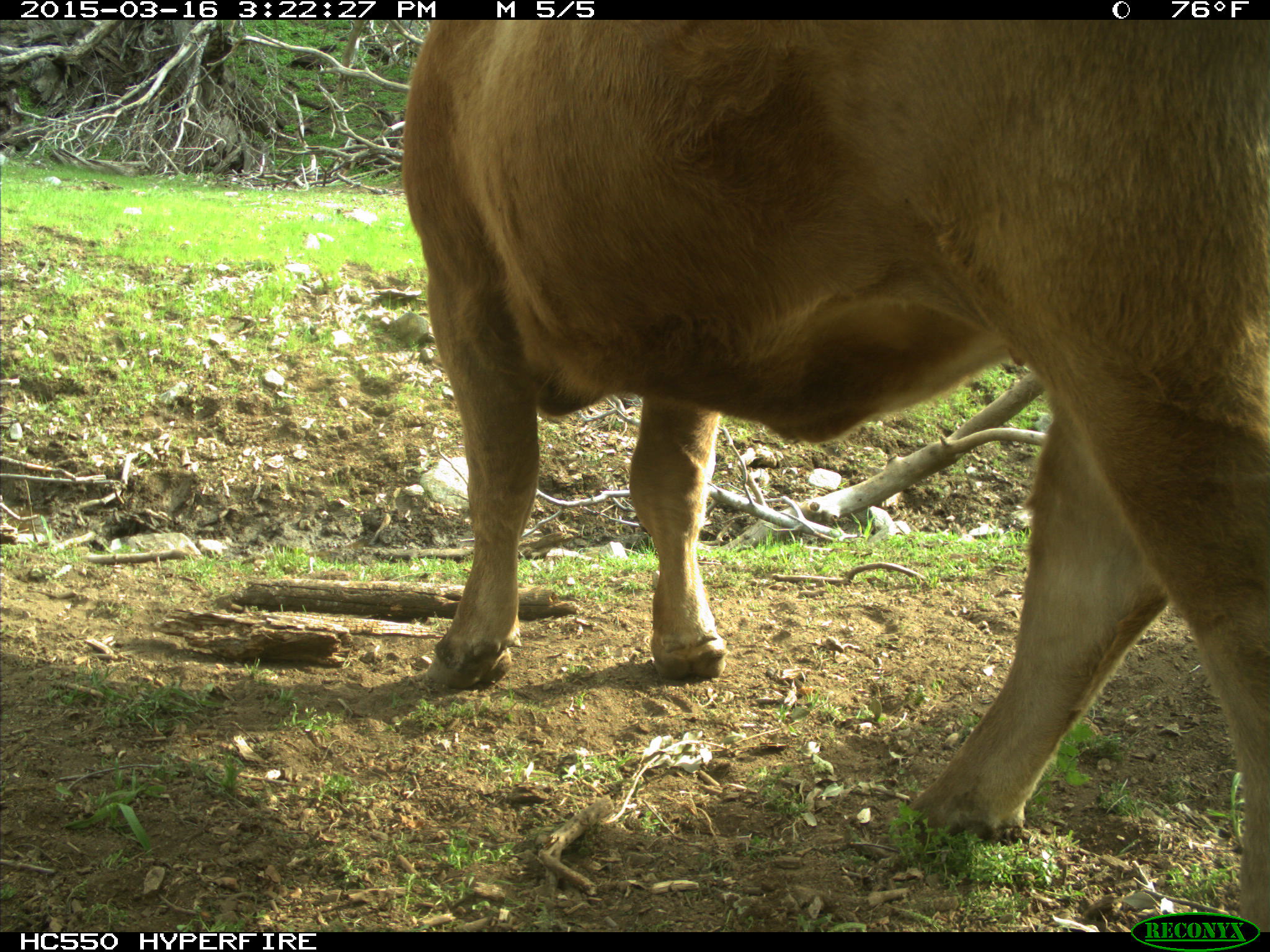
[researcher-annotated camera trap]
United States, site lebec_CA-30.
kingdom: Animalia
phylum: Chordata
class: Mammalia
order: Artiodactyla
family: Bovidae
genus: Bos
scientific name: Bos taurus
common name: domestic cow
Bos taurus (domestic cow).